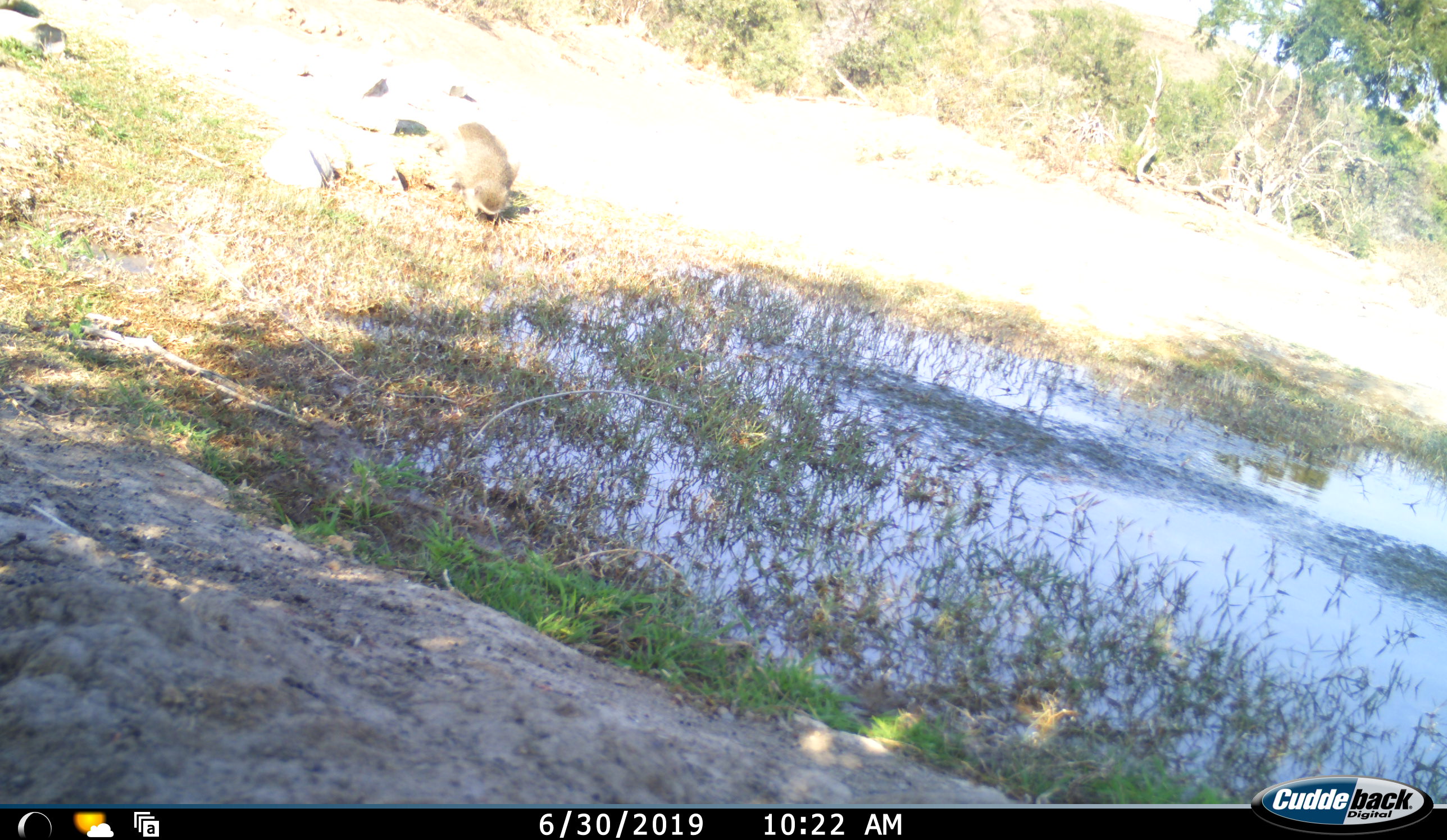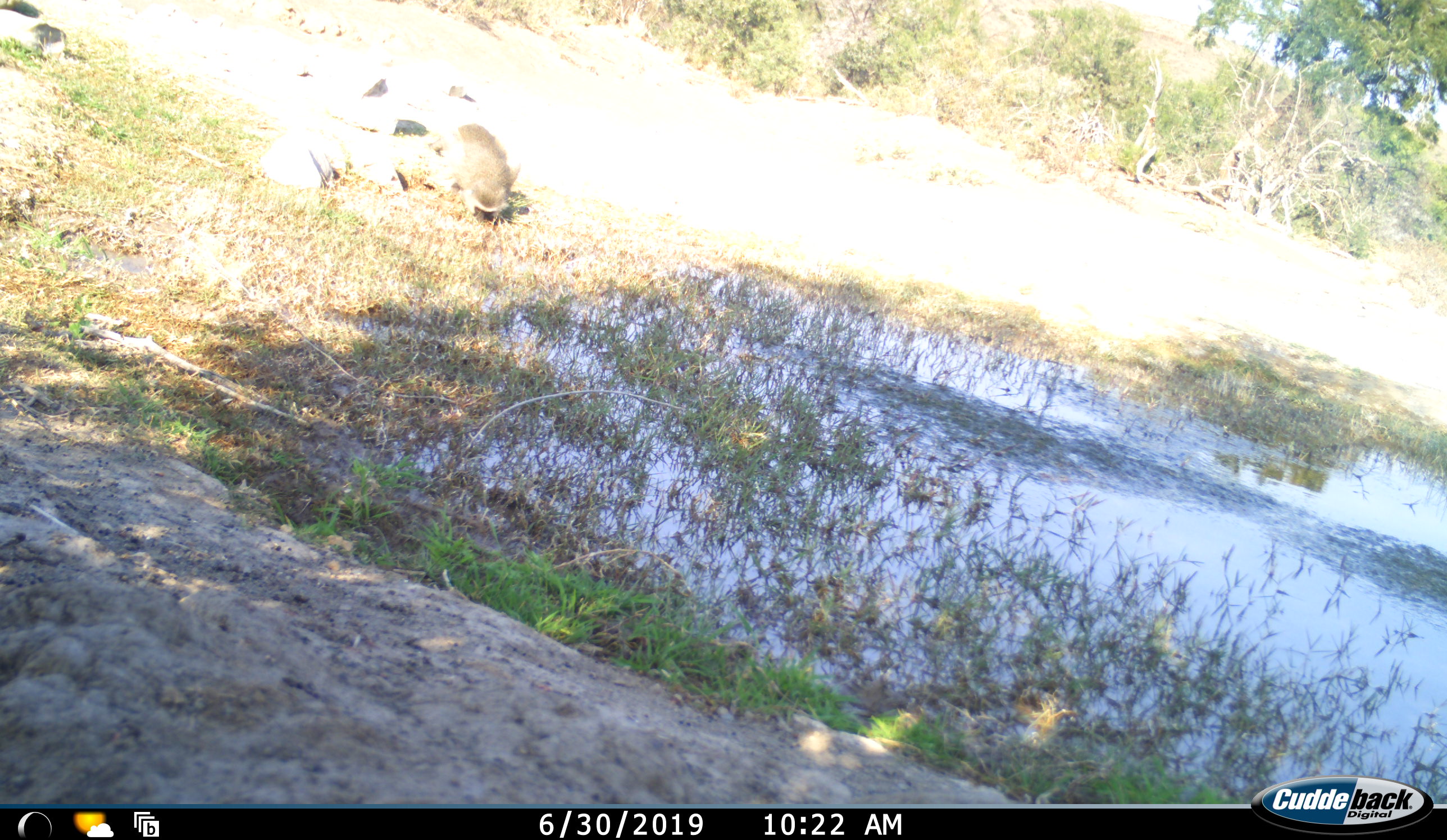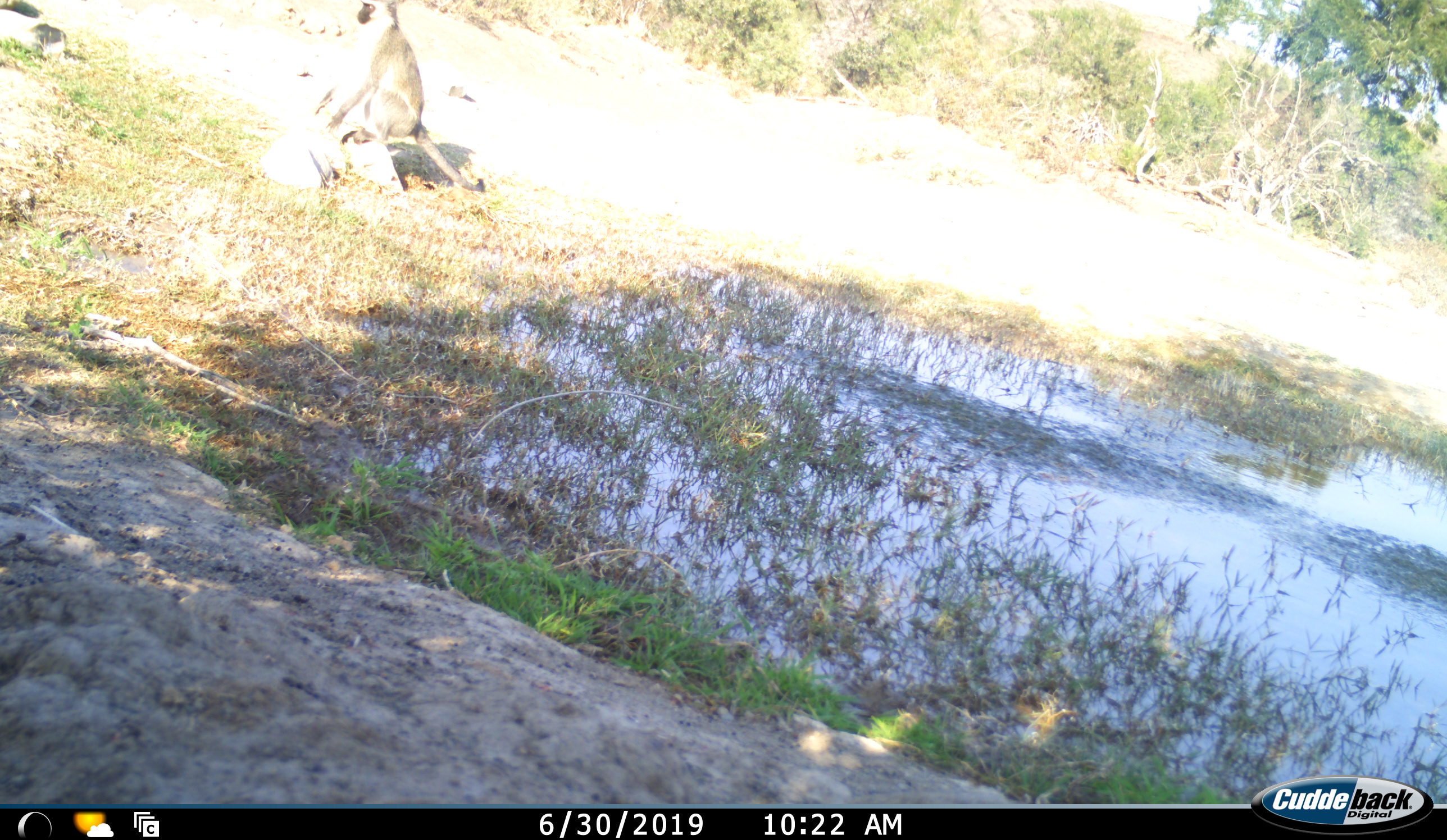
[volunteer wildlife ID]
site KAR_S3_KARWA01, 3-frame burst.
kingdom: Animalia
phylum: Chordata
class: Mammalia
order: Primates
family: Cercopithecidae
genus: Chlorocebus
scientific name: Chlorocebus pygerythrus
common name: vervet monkey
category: monkeyvervet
Monkeyvervet (vervet monkey) (Chlorocebus pygerythrus), count 1. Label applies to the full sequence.